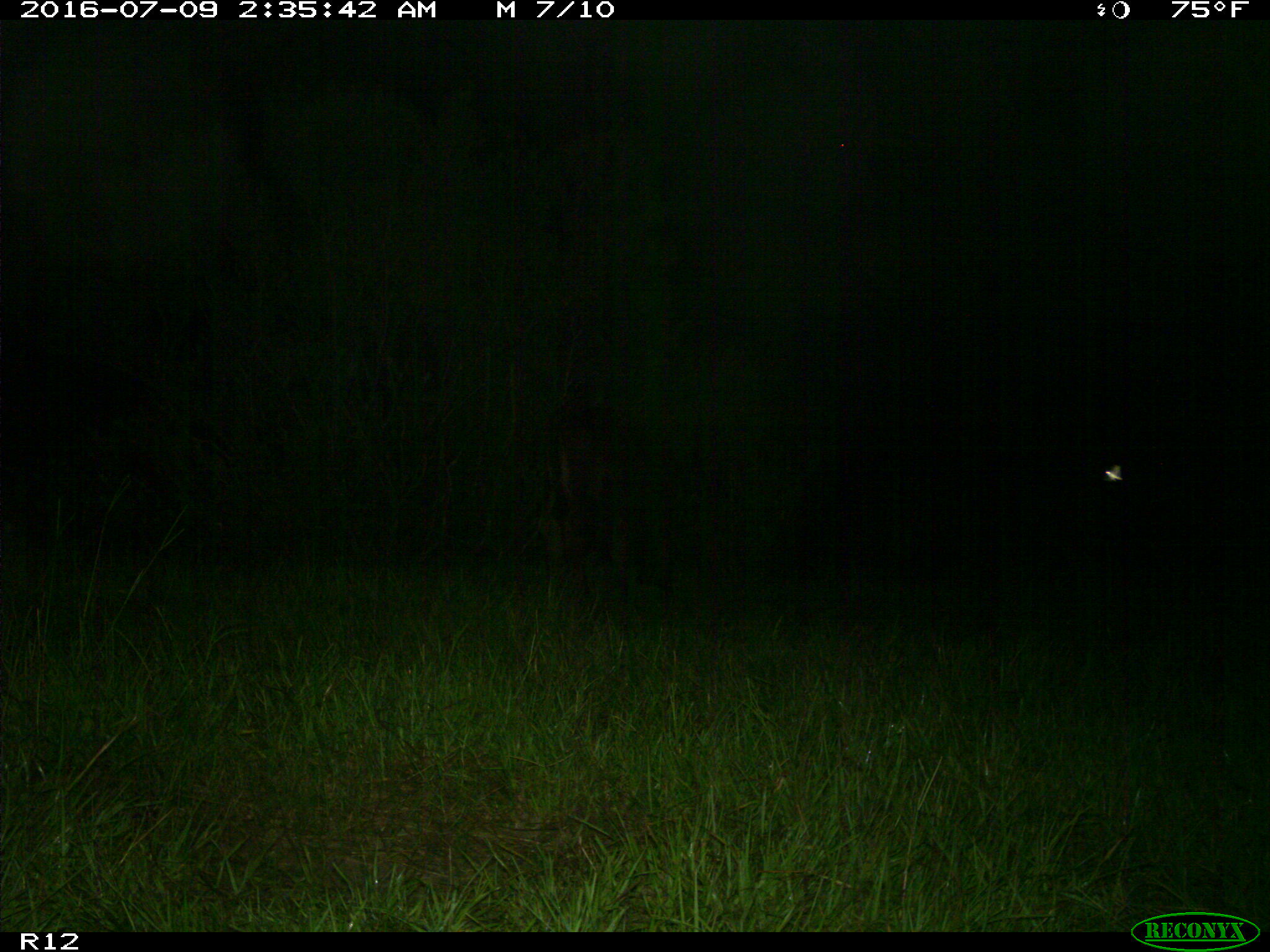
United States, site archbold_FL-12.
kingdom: Animalia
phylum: Chordata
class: Mammalia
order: Artiodactyla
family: Bovidae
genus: Bos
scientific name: Bos taurus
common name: domestic cow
Bos taurus (domestic cow).